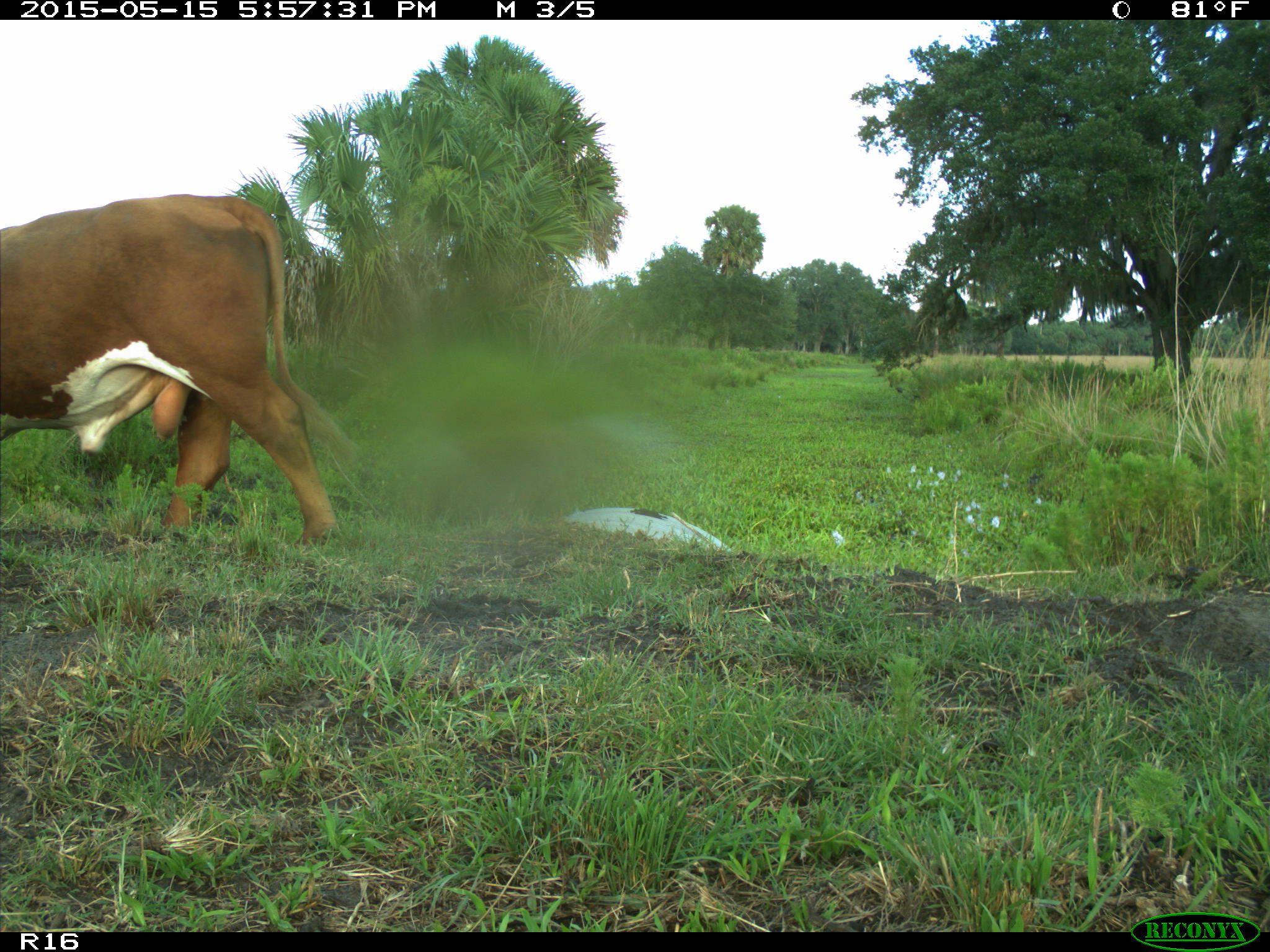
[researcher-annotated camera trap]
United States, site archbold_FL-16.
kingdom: Animalia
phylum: Chordata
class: Mammalia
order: Artiodactyla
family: Bovidae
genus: Bos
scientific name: Bos taurus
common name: domestic cow